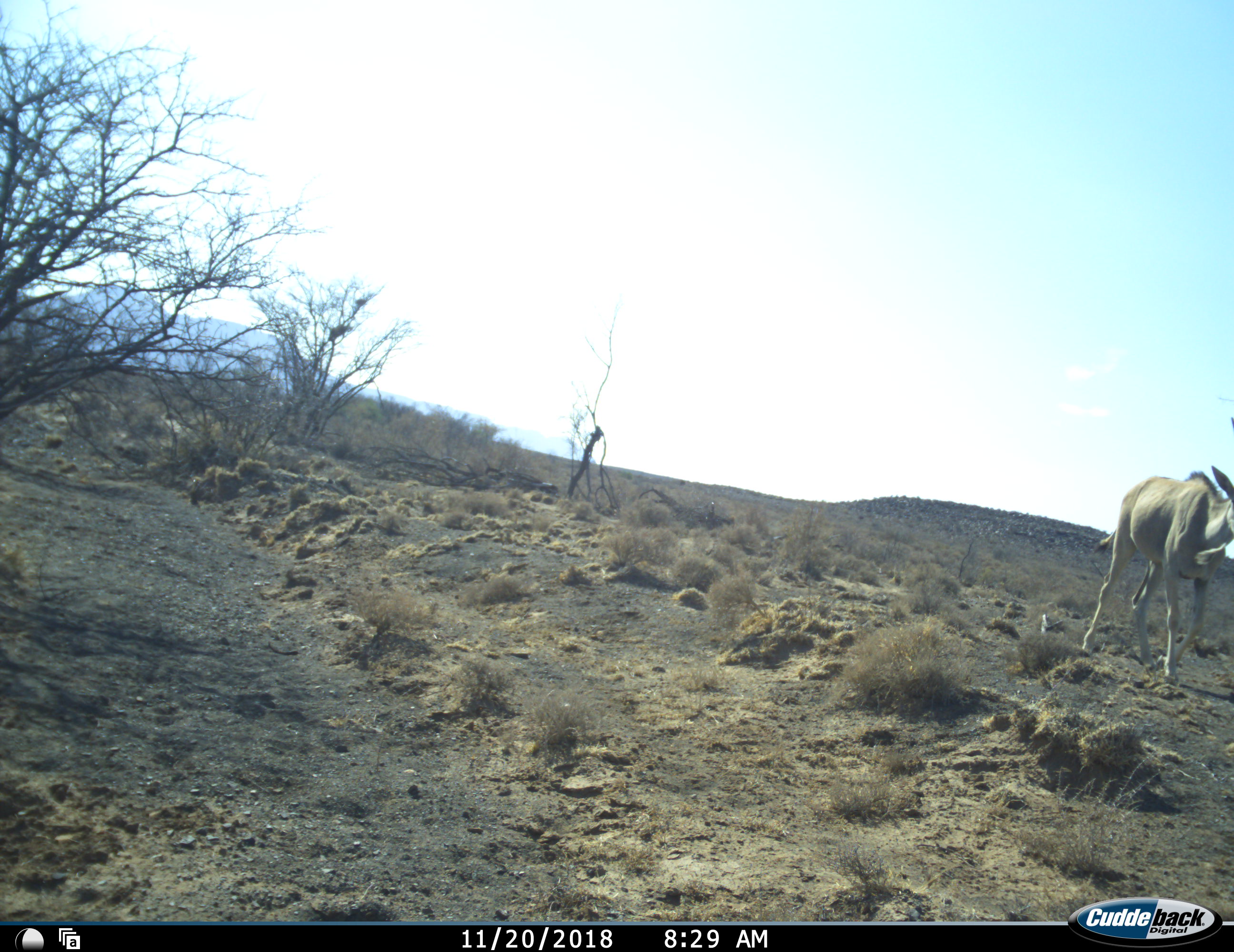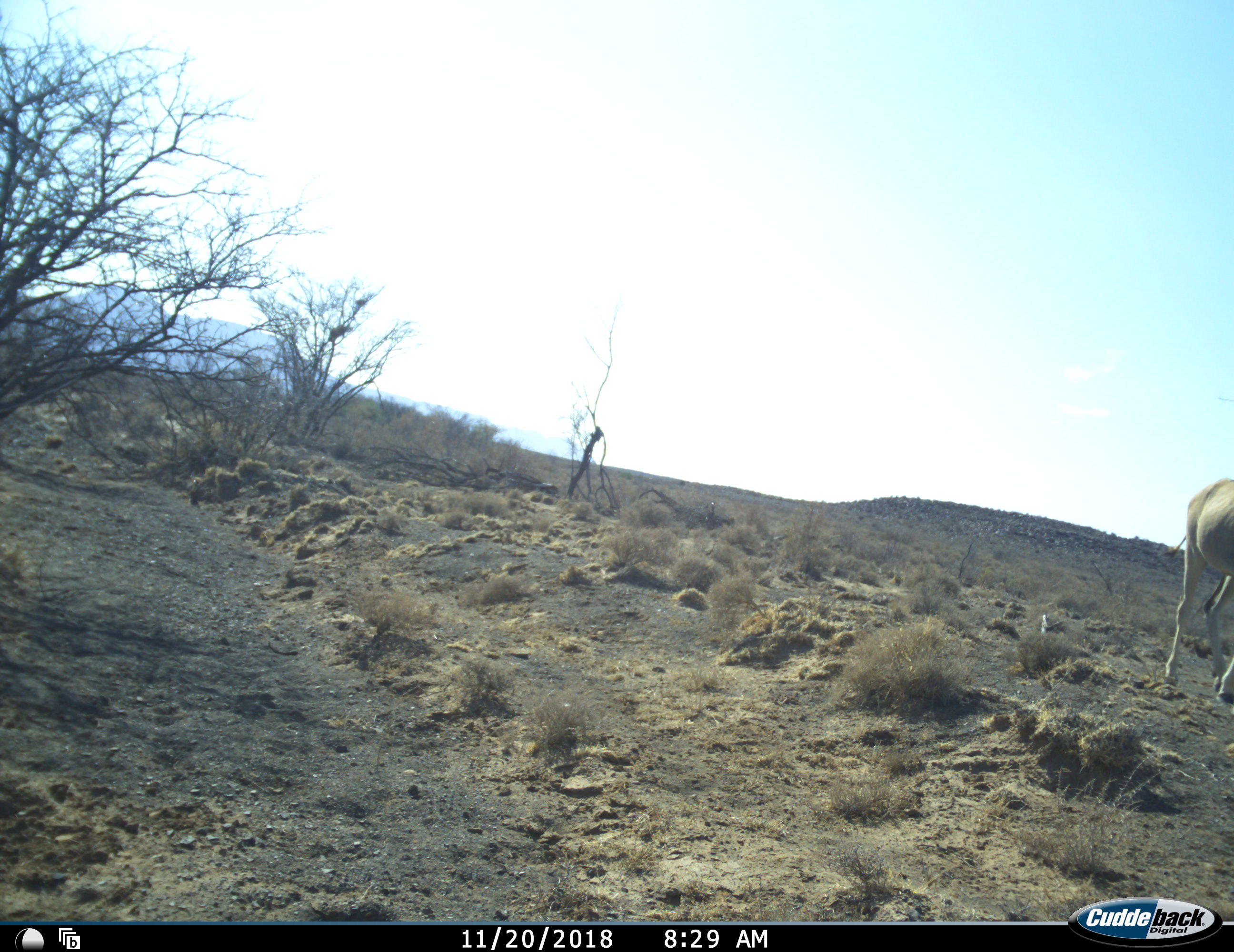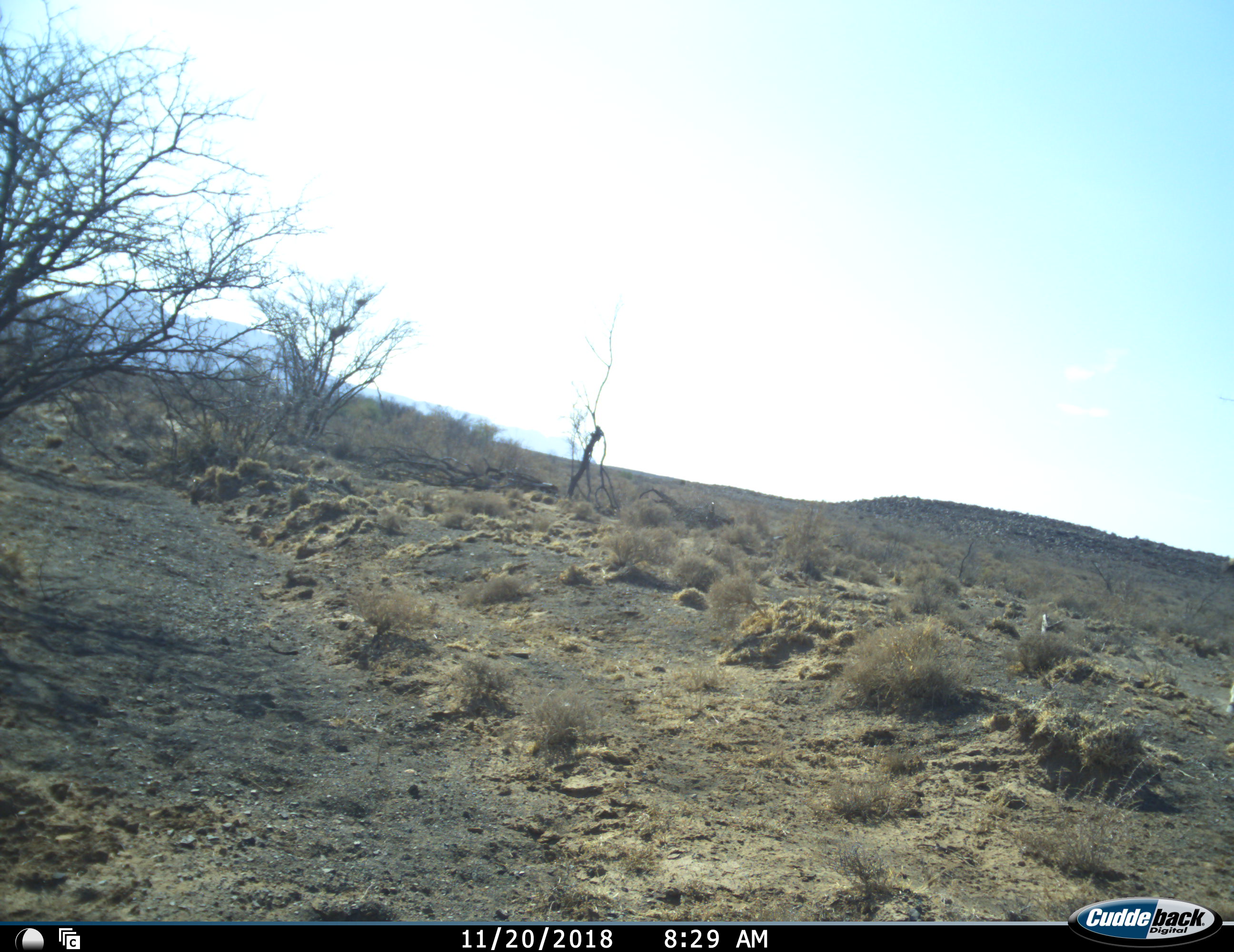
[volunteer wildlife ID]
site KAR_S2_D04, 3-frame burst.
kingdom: Animalia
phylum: Chordata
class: Mammalia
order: Artiodactyla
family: Bovidae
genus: Tragelaphus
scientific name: Tragelaphus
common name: kudu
Kudu (Tragelaphus), count 1. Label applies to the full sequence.